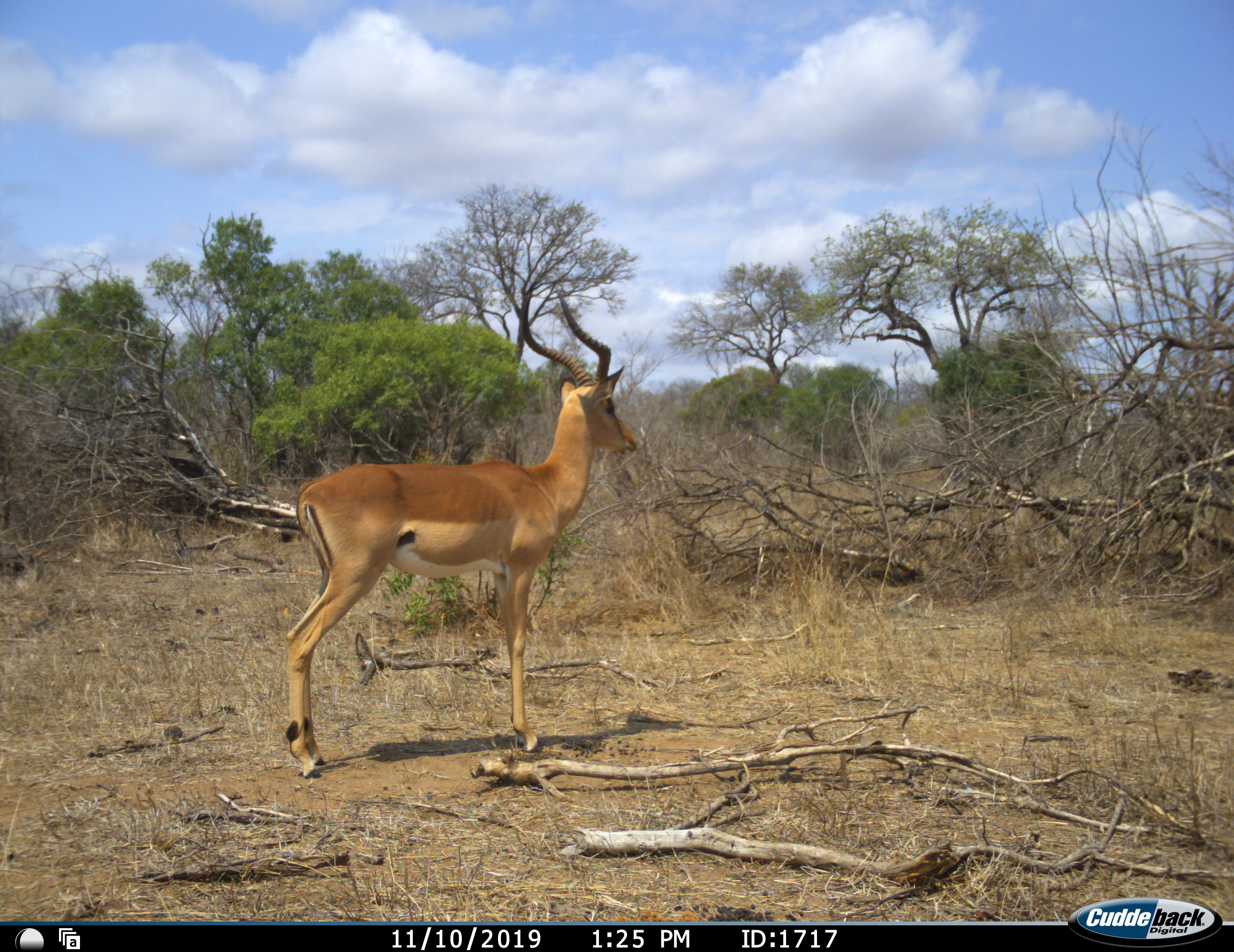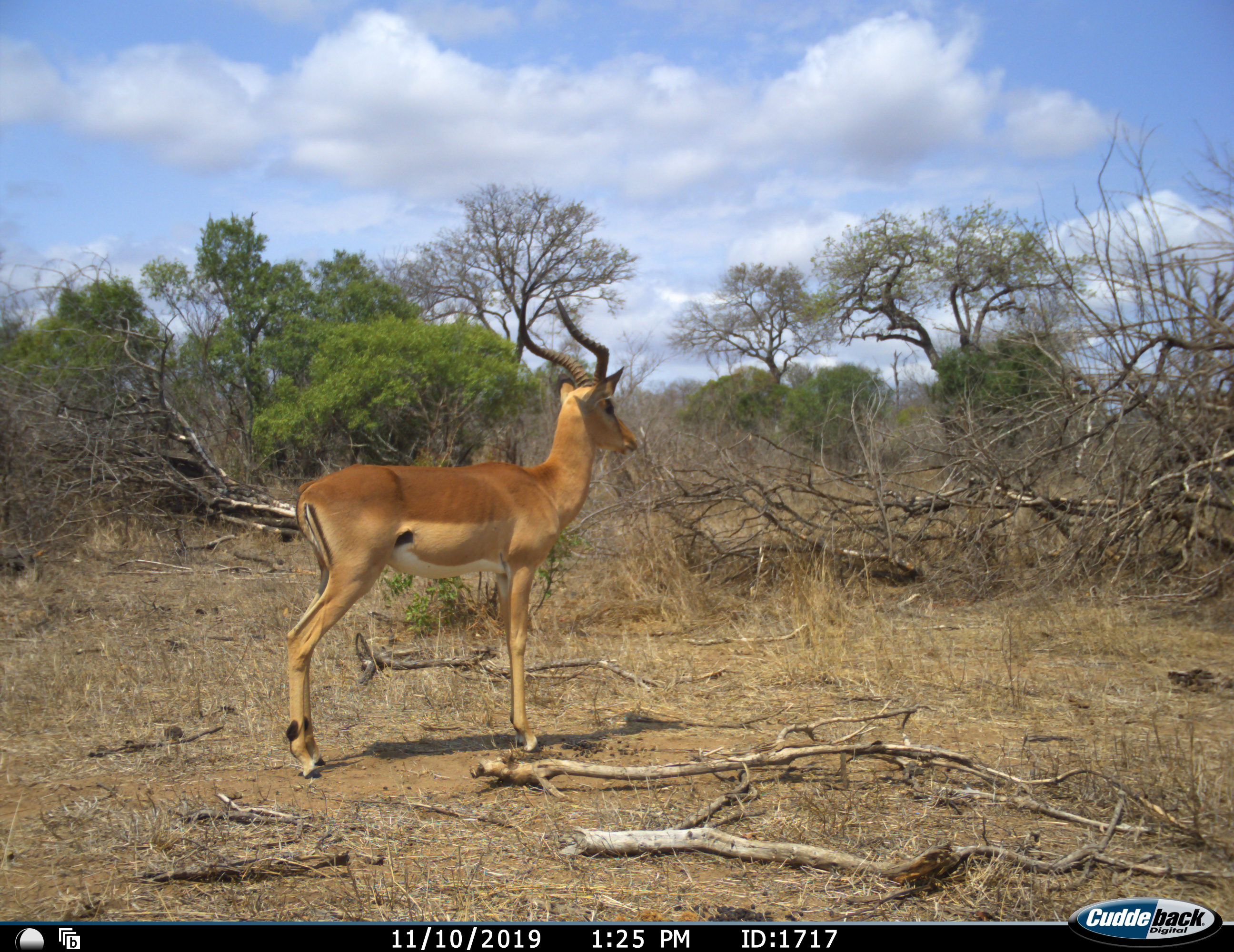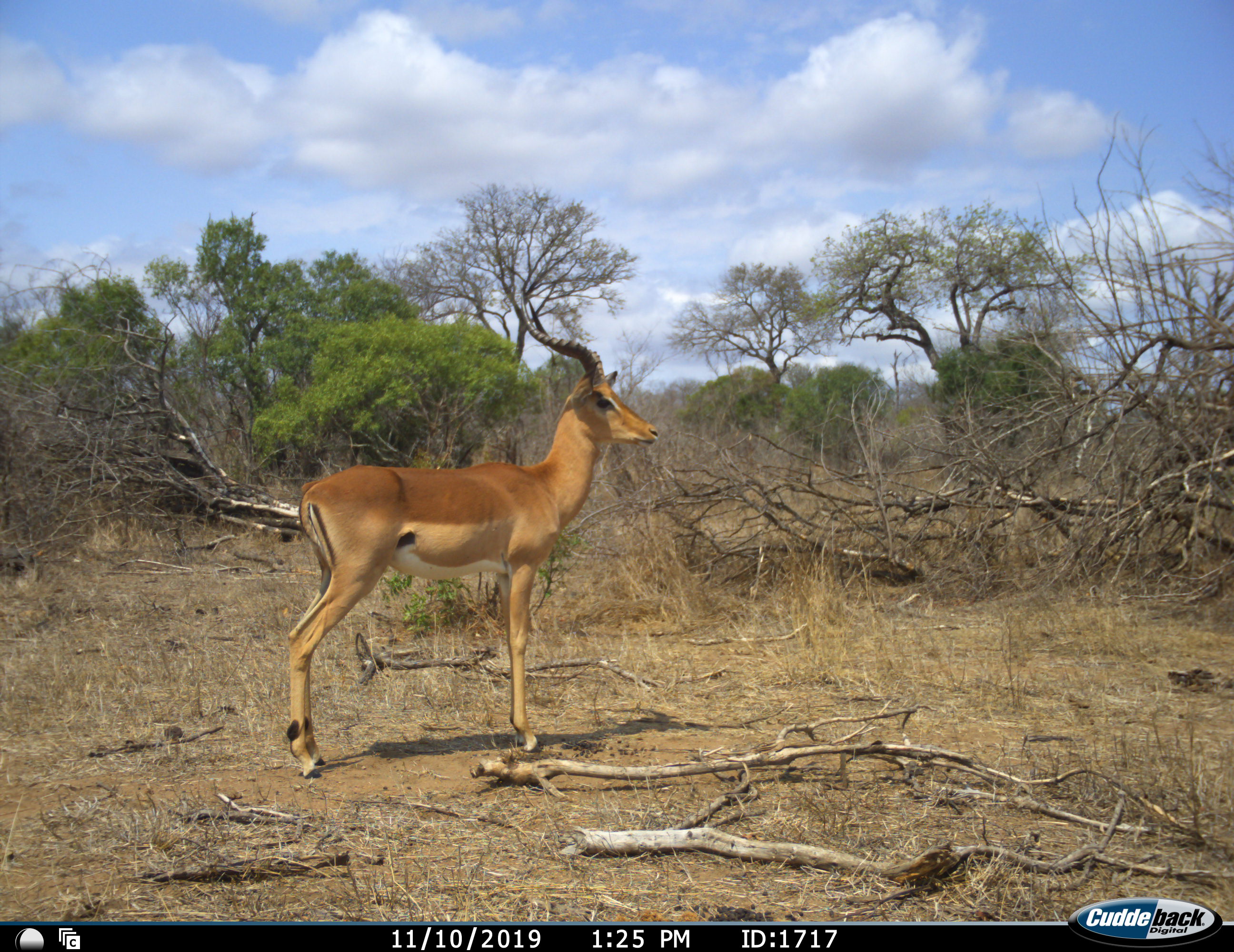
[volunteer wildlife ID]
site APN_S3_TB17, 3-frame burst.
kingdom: Animalia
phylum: Chordata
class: Mammalia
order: Artiodactyla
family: Bovidae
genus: Aepyceros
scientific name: Aepyceros melampus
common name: impala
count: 1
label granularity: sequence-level